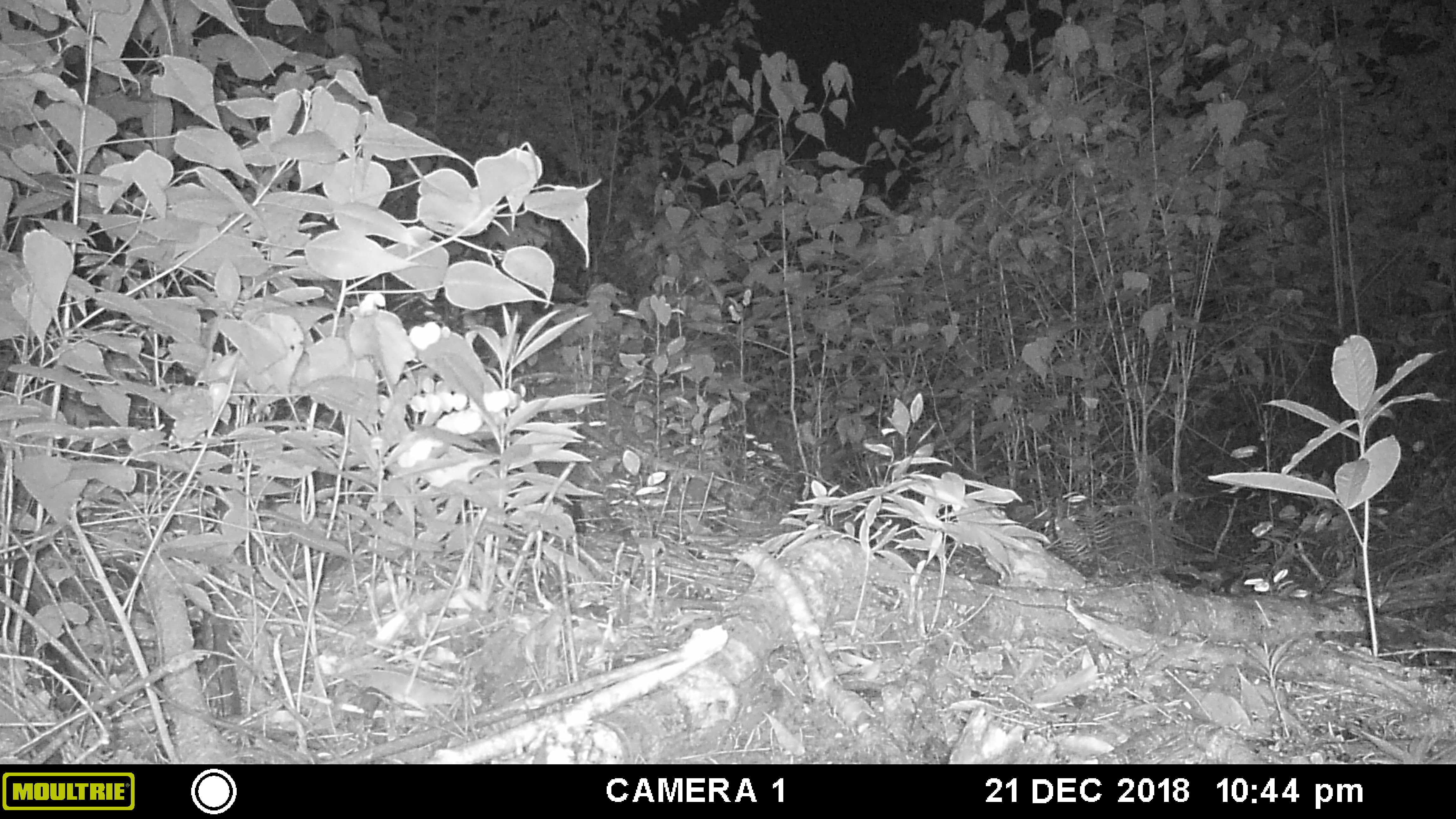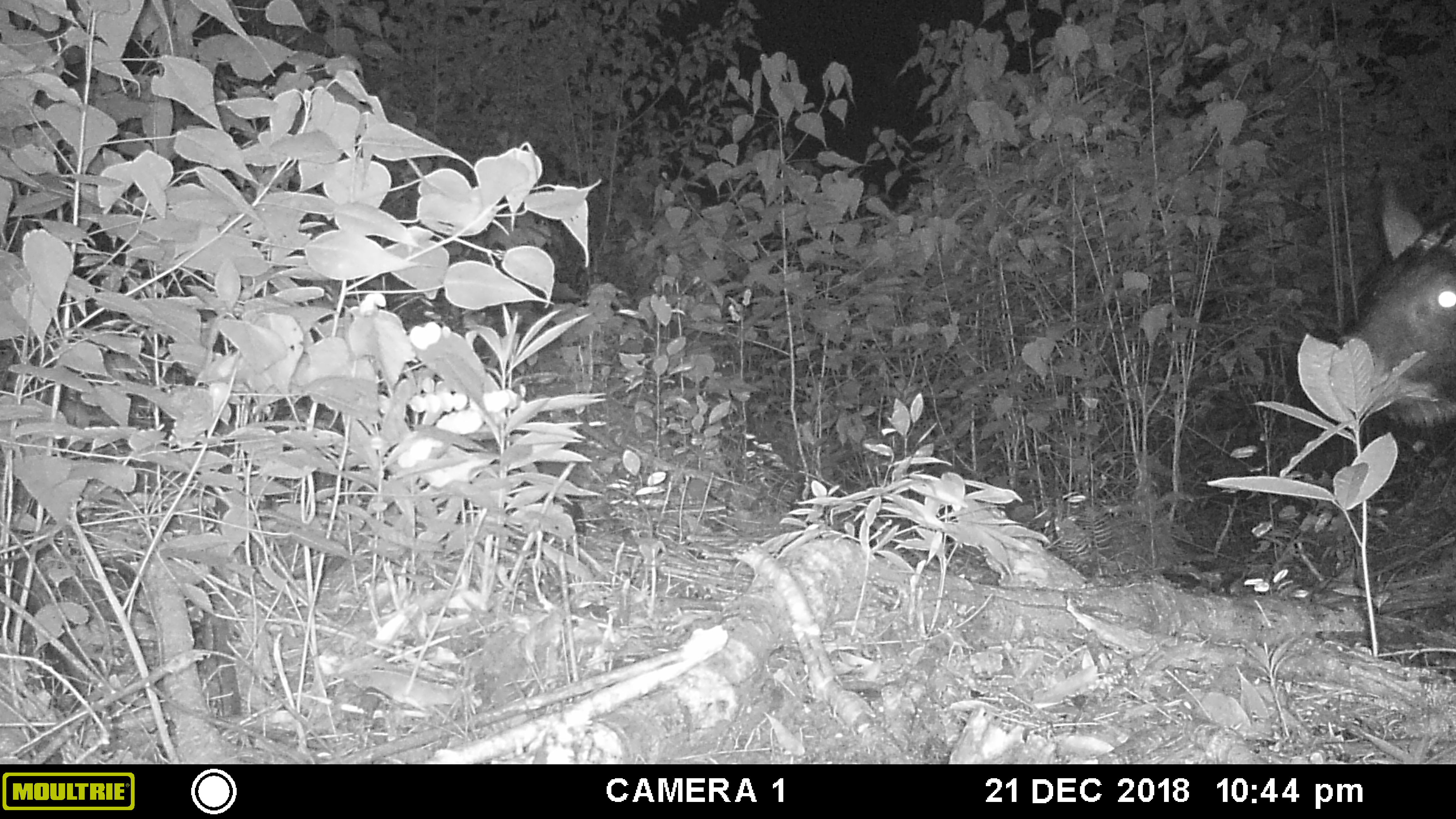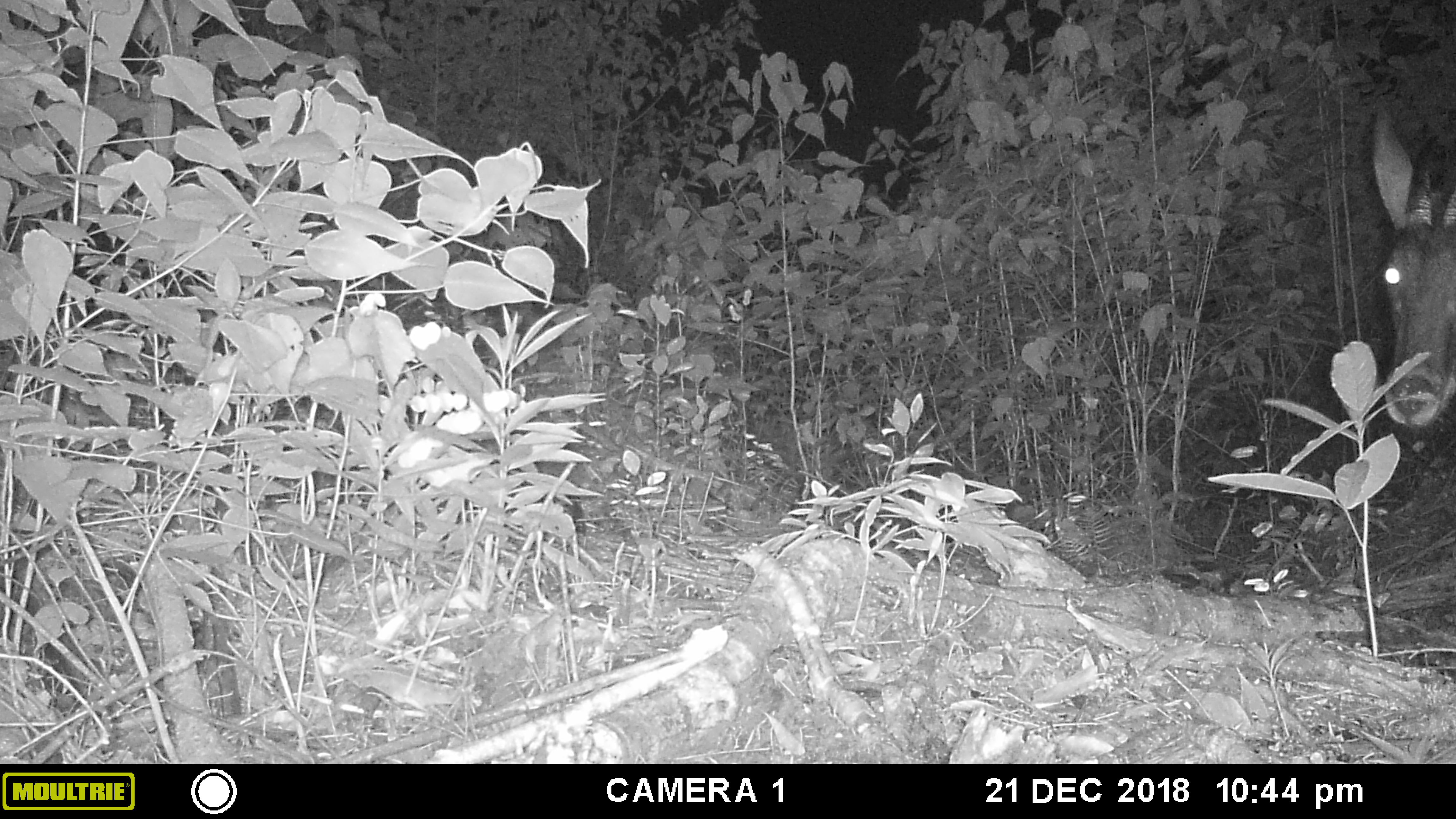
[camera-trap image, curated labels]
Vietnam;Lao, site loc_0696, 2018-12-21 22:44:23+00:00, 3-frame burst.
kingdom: Animalia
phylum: Chordata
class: Mammalia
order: Artiodactyla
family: Bovidae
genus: Capricornis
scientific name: Capricornis sumatraensis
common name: chinese serow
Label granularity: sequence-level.